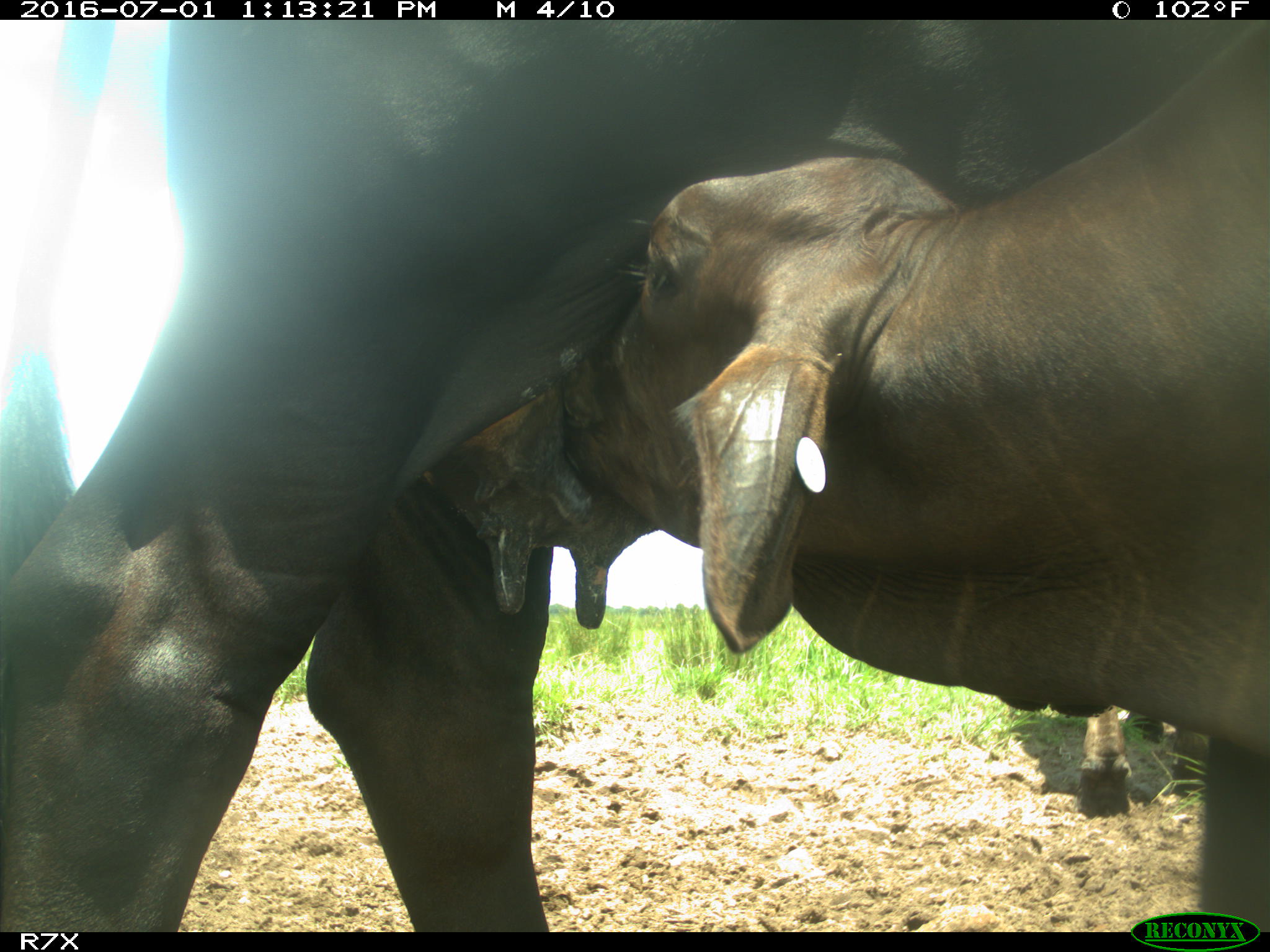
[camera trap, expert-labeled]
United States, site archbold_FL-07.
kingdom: Animalia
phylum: Chordata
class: Mammalia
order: Artiodactyla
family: Bovidae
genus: Bos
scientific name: Bos taurus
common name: domestic cow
Bos taurus (domestic cow).